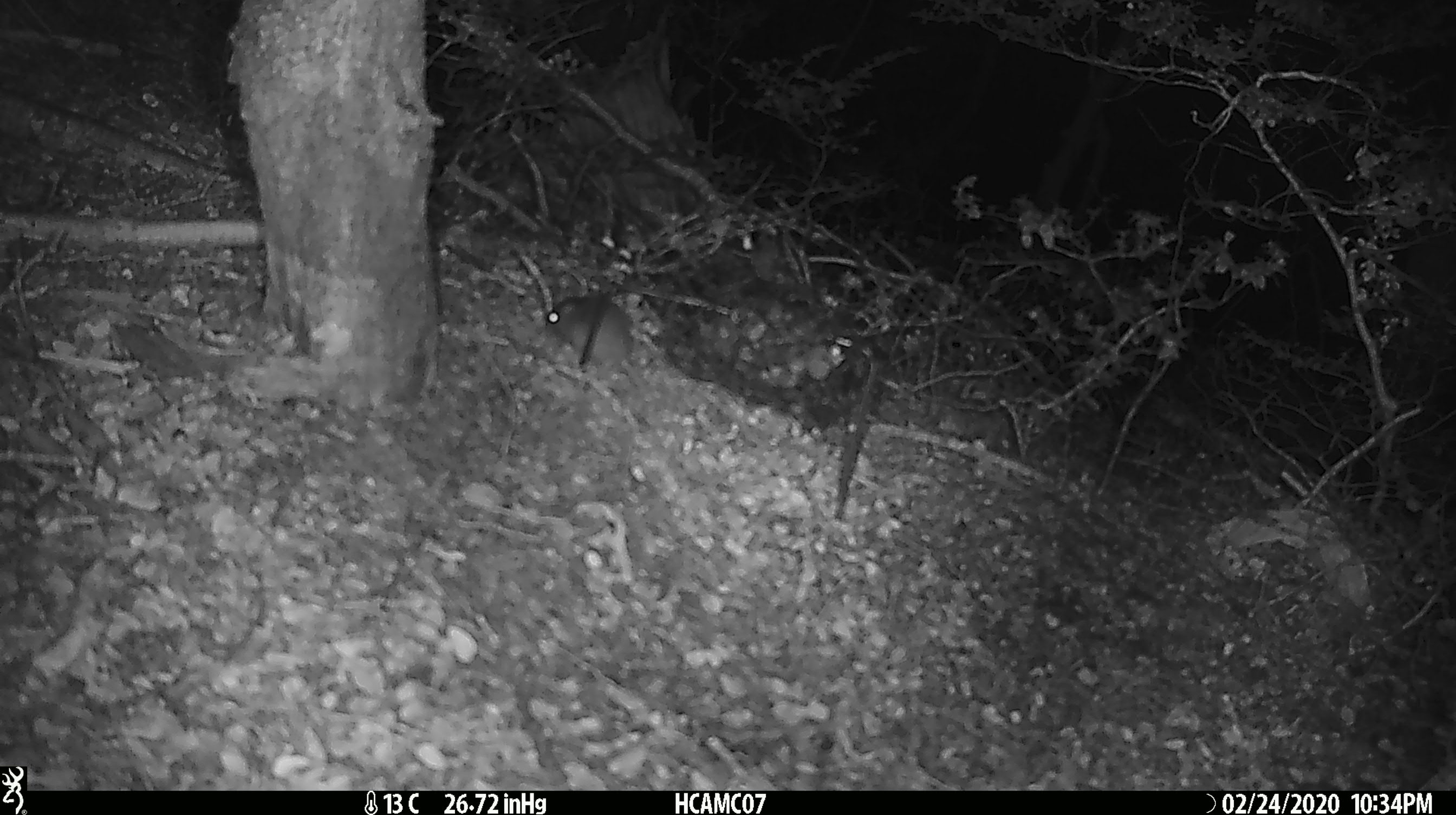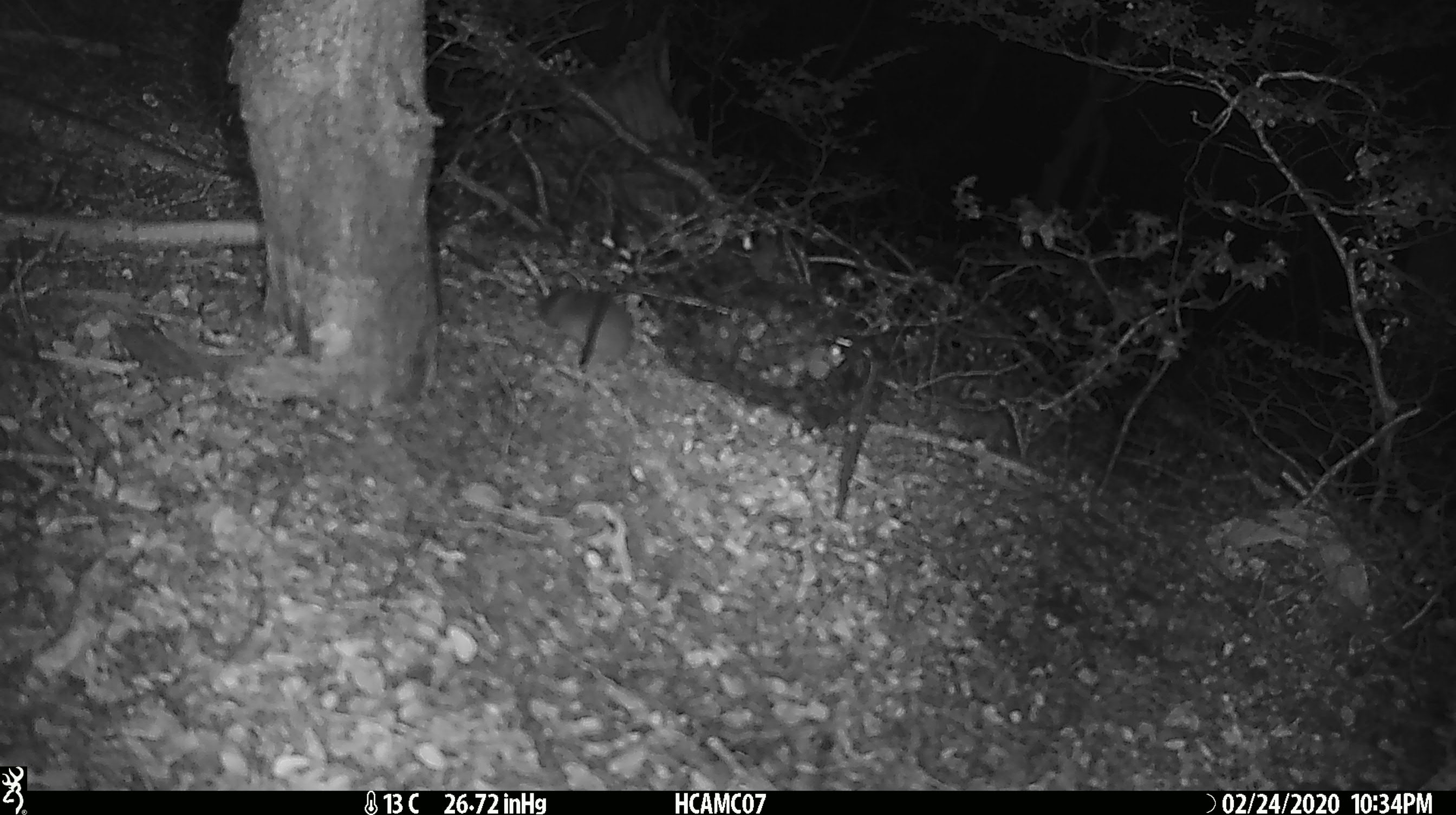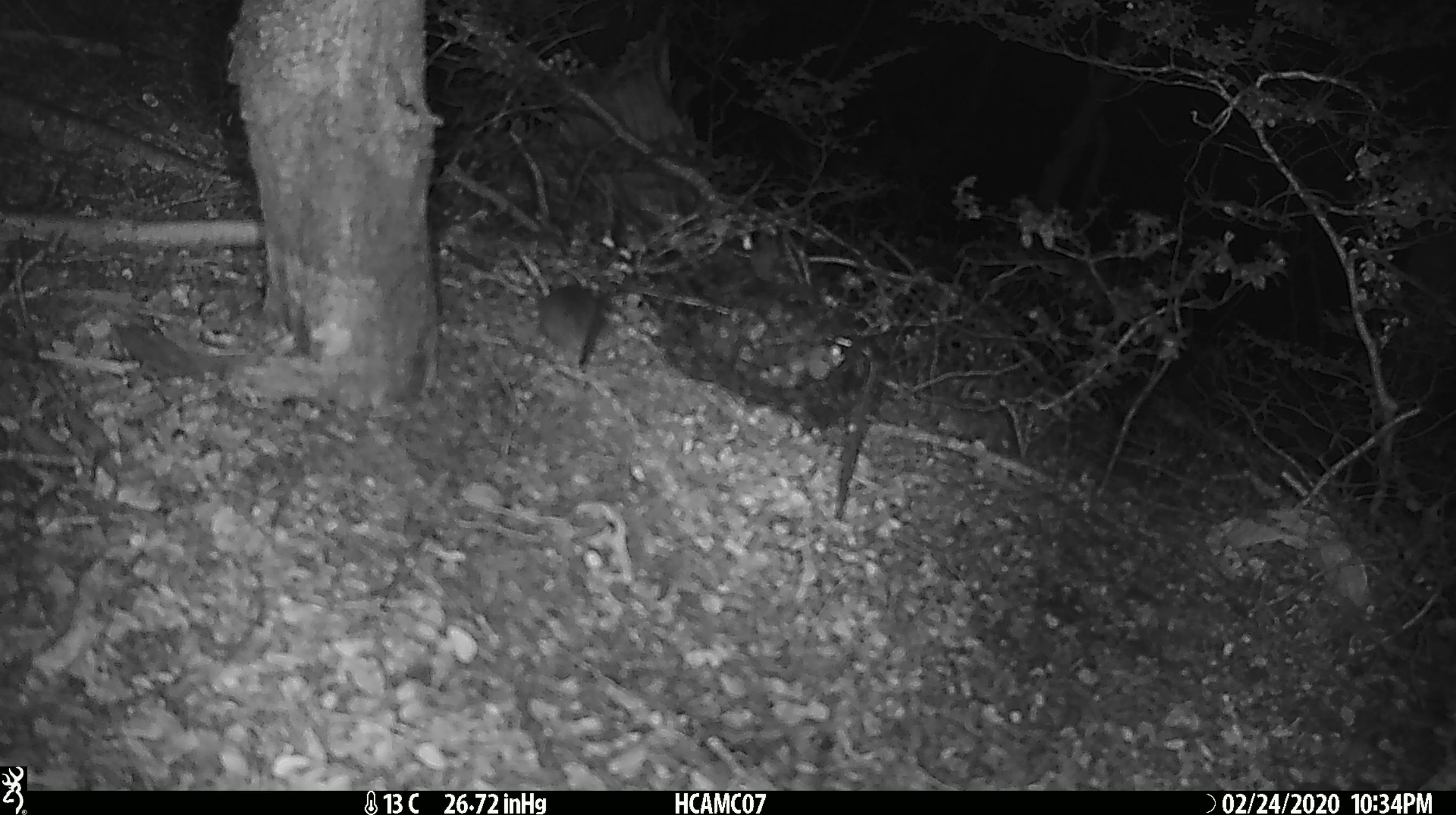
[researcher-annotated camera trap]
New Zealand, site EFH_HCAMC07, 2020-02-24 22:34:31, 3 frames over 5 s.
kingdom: Animalia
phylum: Chordata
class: Mammalia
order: Rodentia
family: Muridae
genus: Mus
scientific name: Mus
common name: mouse